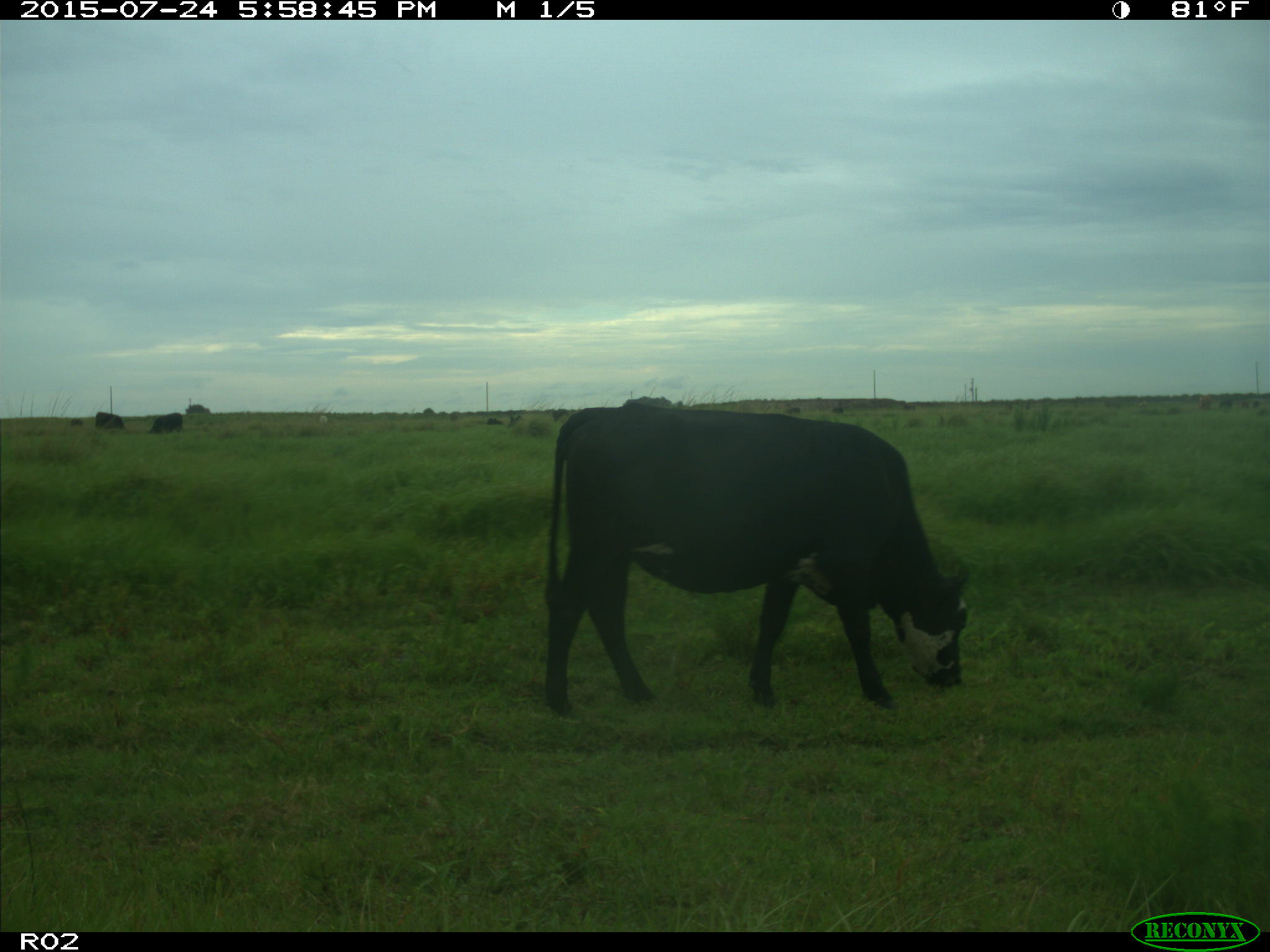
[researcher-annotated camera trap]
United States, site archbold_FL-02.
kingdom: Animalia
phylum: Chordata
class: Mammalia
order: Artiodactyla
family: Bovidae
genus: Bos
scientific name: Bos taurus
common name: domestic cow